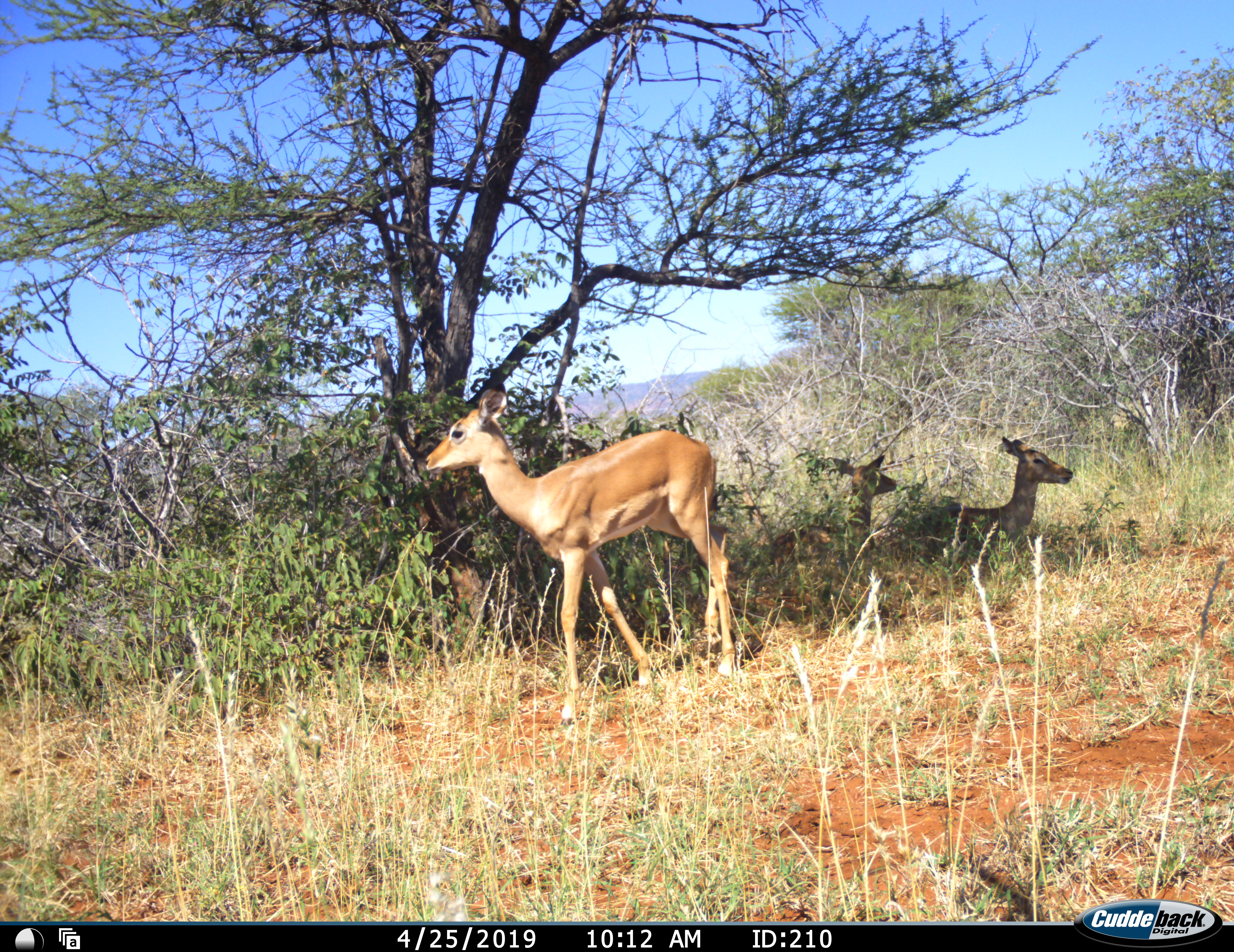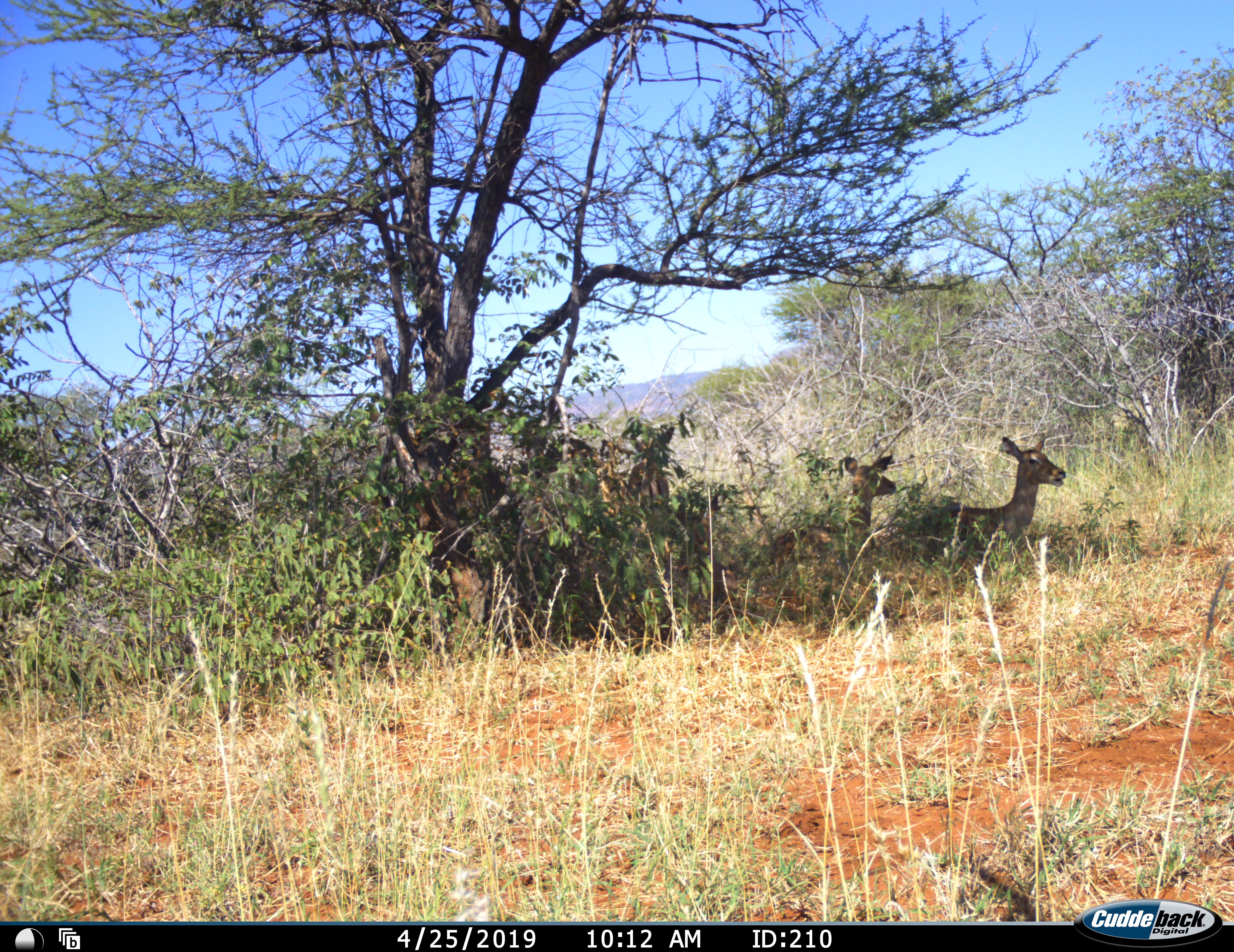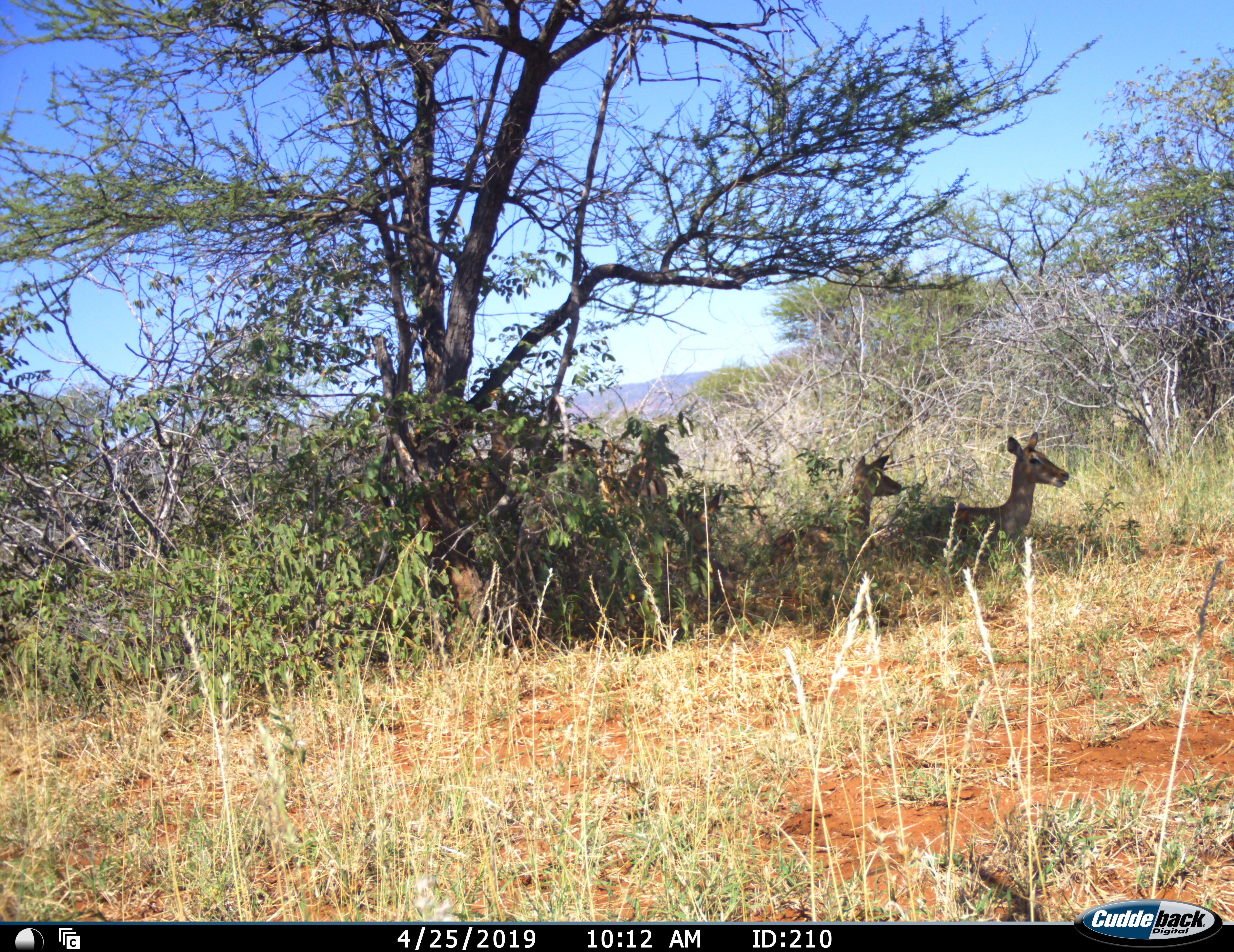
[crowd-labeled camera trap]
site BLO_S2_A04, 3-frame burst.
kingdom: Animalia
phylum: Chordata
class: Mammalia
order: Artiodactyla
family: Bovidae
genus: Aepyceros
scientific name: Aepyceros melampus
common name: impala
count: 4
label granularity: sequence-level